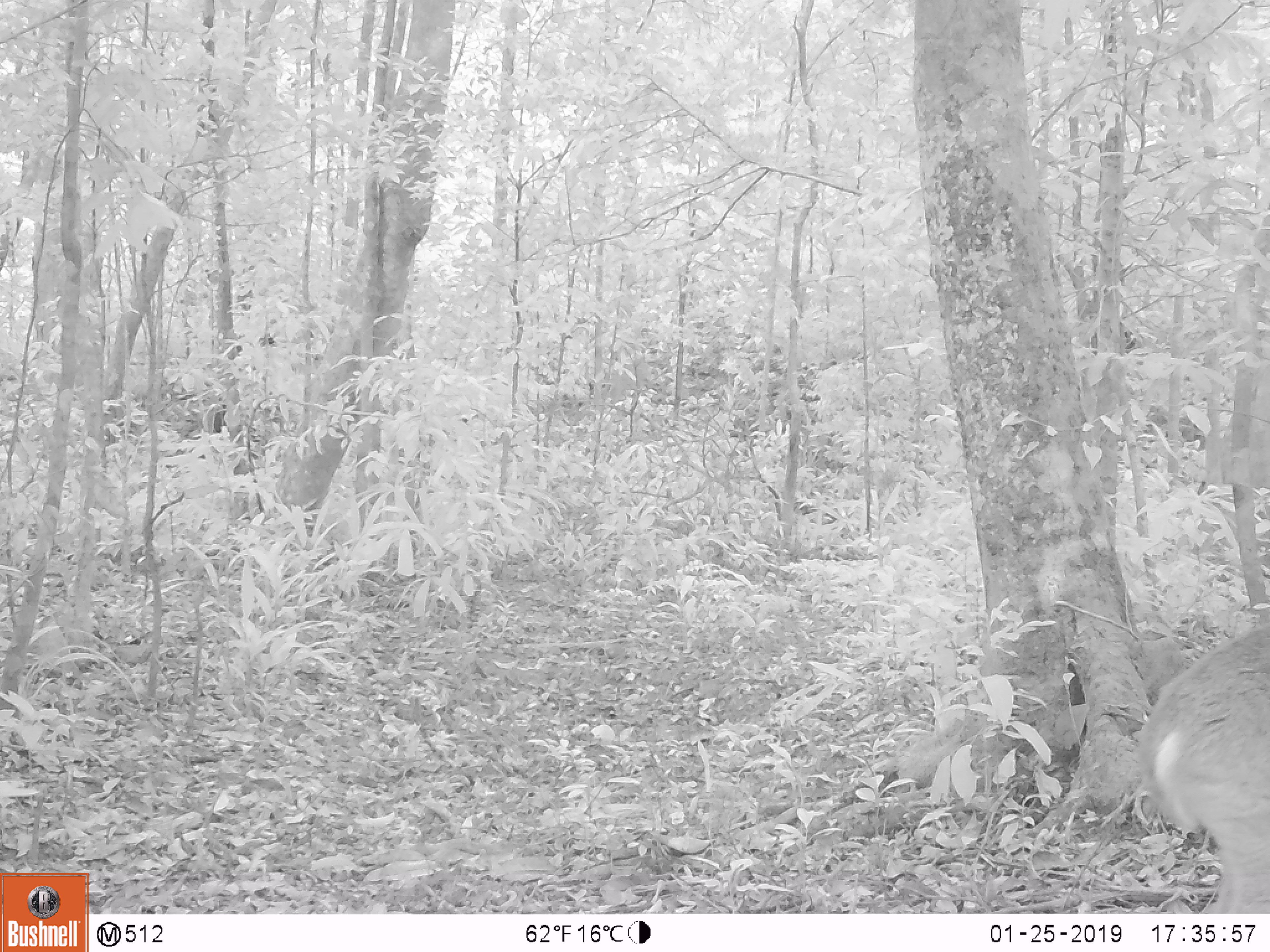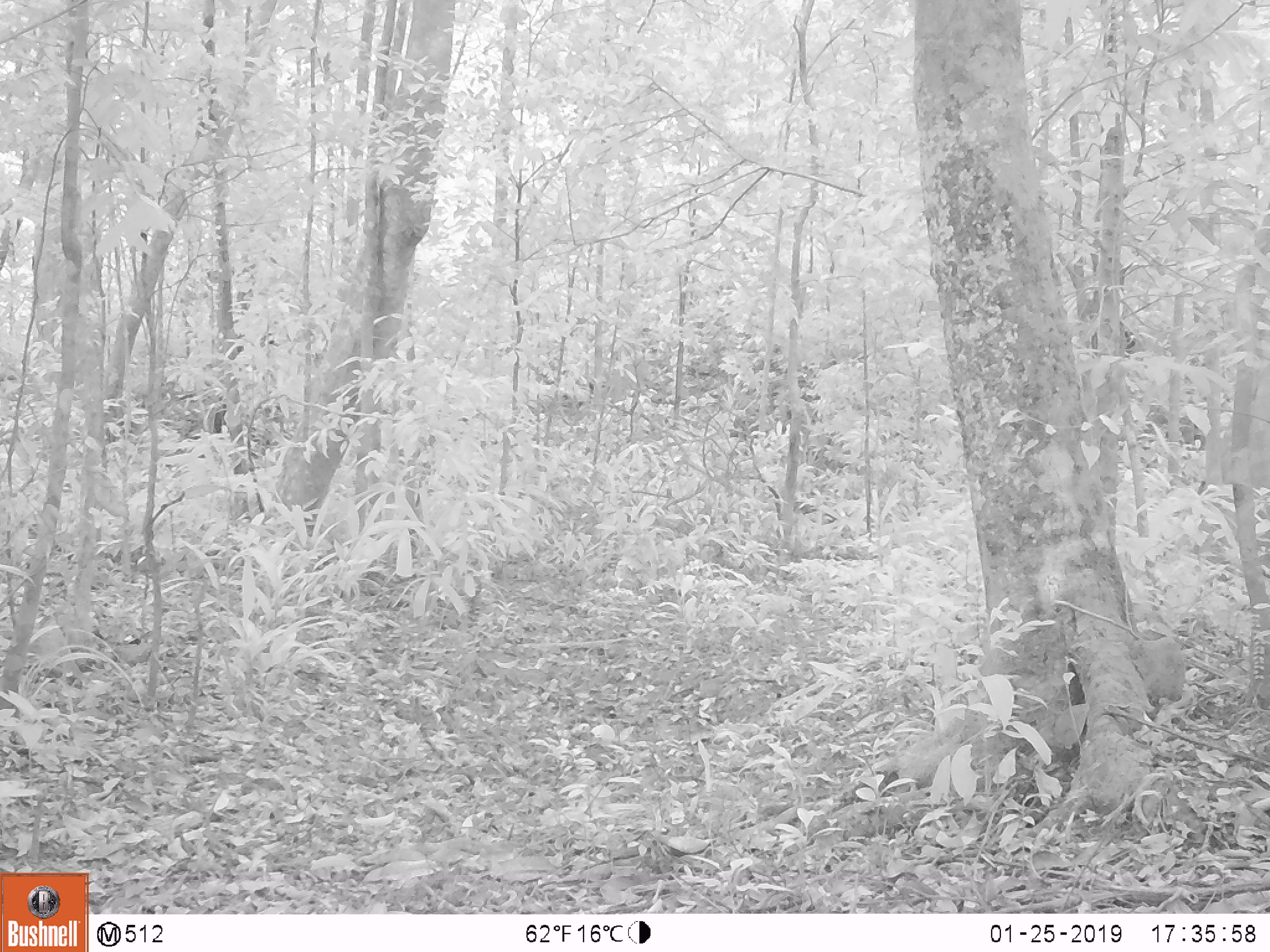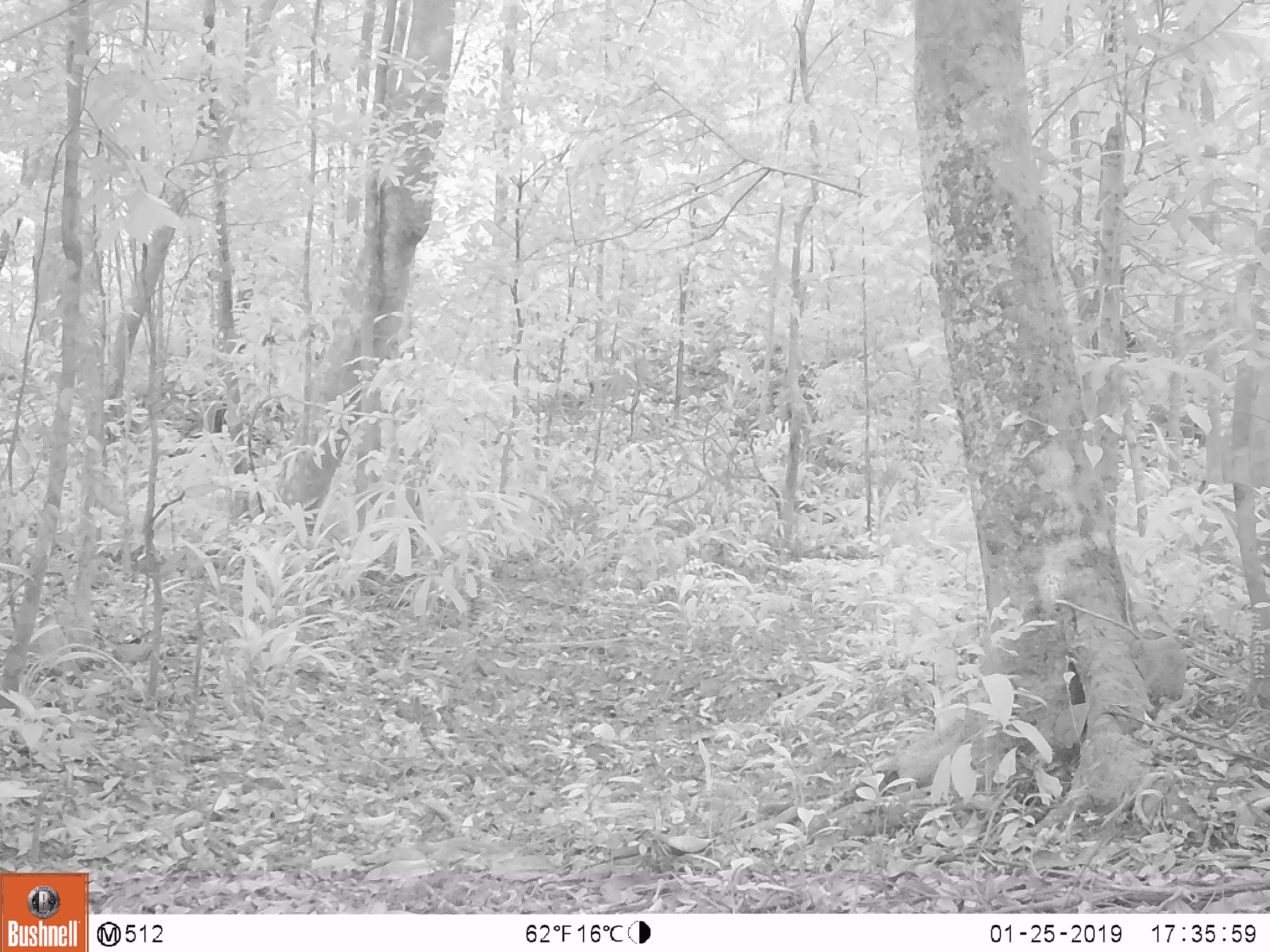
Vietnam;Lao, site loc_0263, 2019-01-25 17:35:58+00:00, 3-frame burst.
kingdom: Animalia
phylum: Chordata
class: Mammalia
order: Artiodactyla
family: Cervidae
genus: Muntiacus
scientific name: Muntiacus vuquangensis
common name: large-antlered muntjac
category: large antlered muntjac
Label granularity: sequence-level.